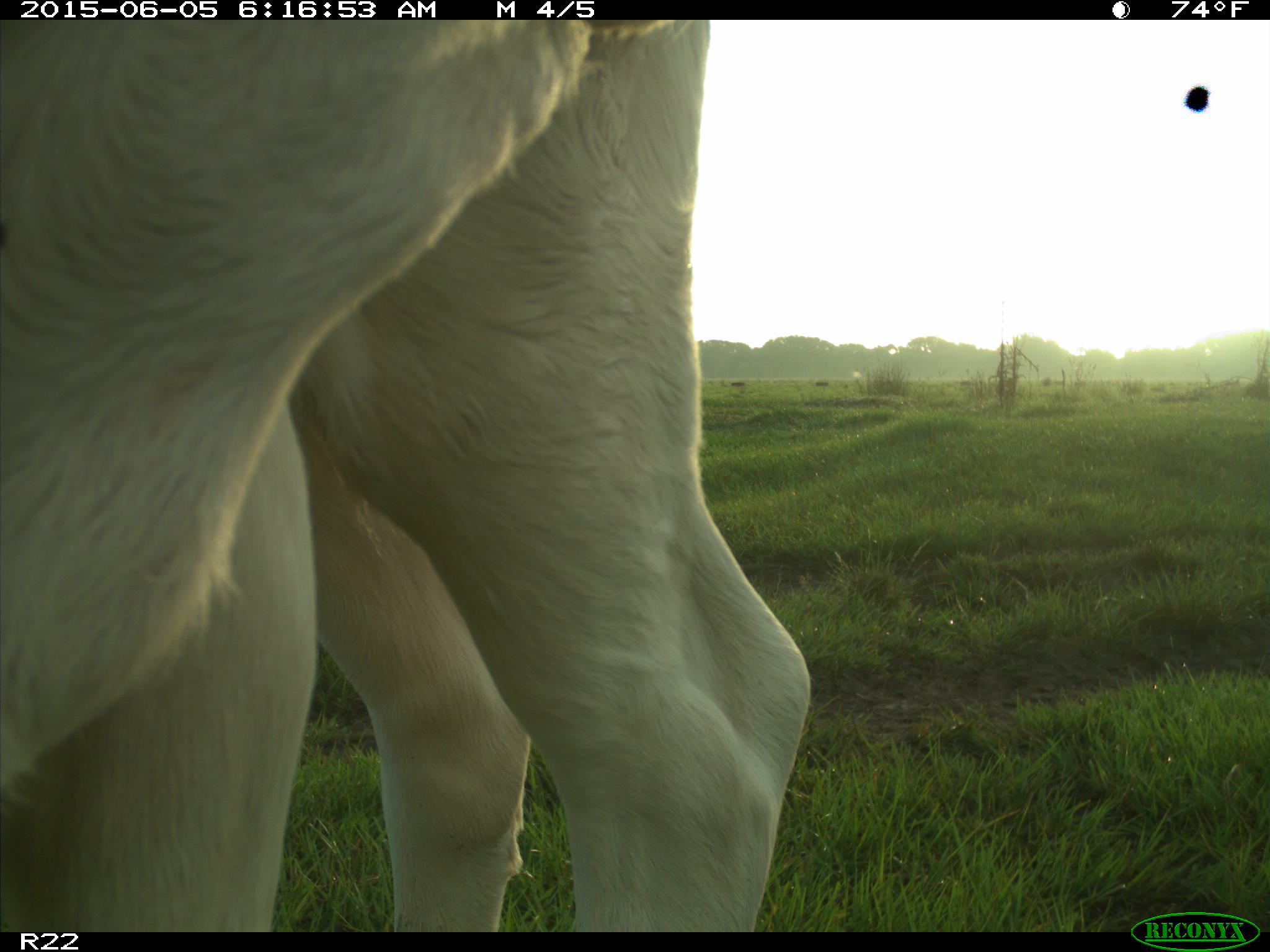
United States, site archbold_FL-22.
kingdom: Animalia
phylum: Chordata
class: Mammalia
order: Artiodactyla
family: Bovidae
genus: Bos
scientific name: Bos taurus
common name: domestic cow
Bos taurus (domestic cow).